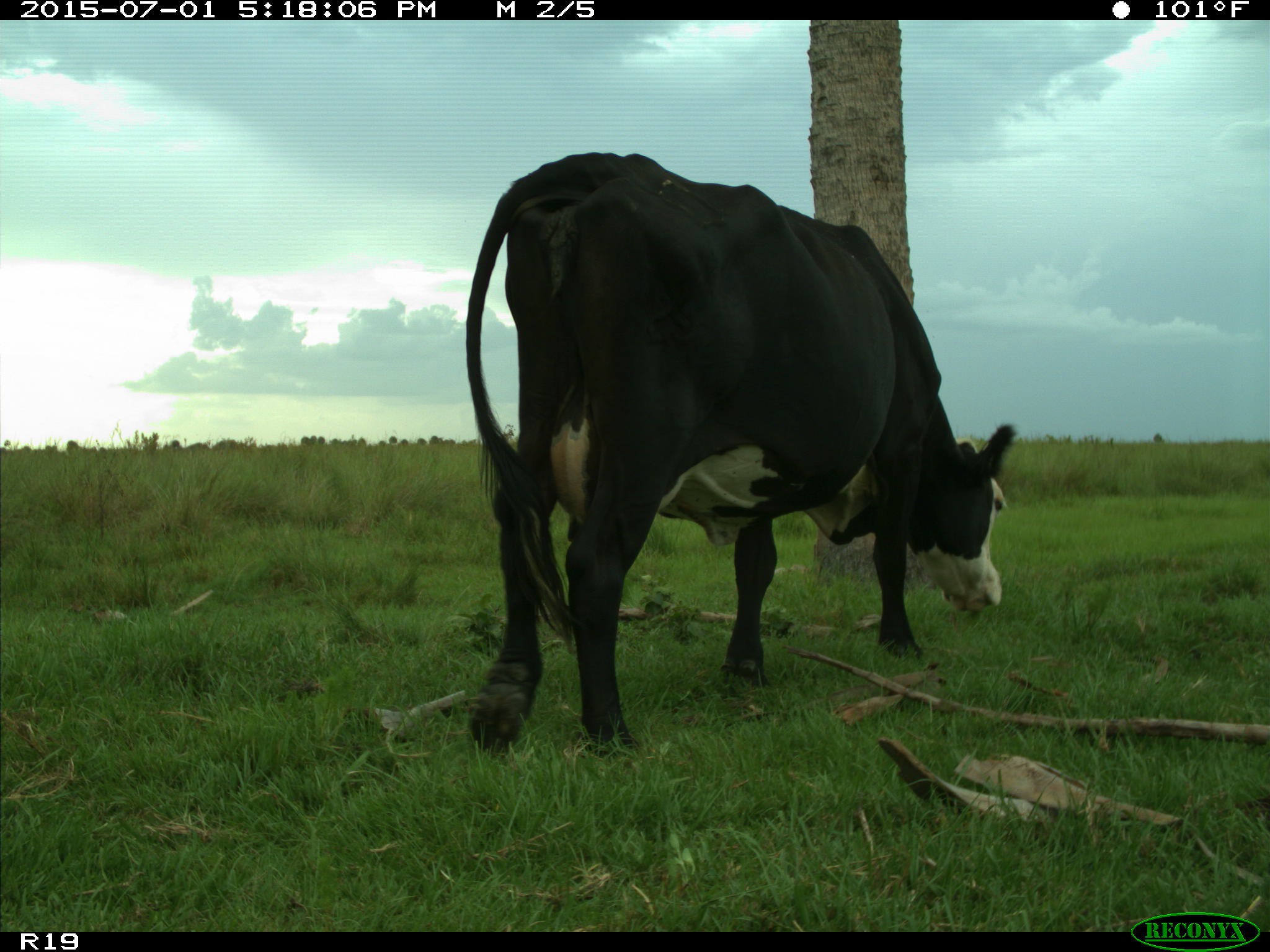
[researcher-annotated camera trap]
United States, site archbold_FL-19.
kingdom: Animalia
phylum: Chordata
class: Mammalia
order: Artiodactyla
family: Bovidae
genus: Bos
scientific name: Bos taurus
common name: domestic cow